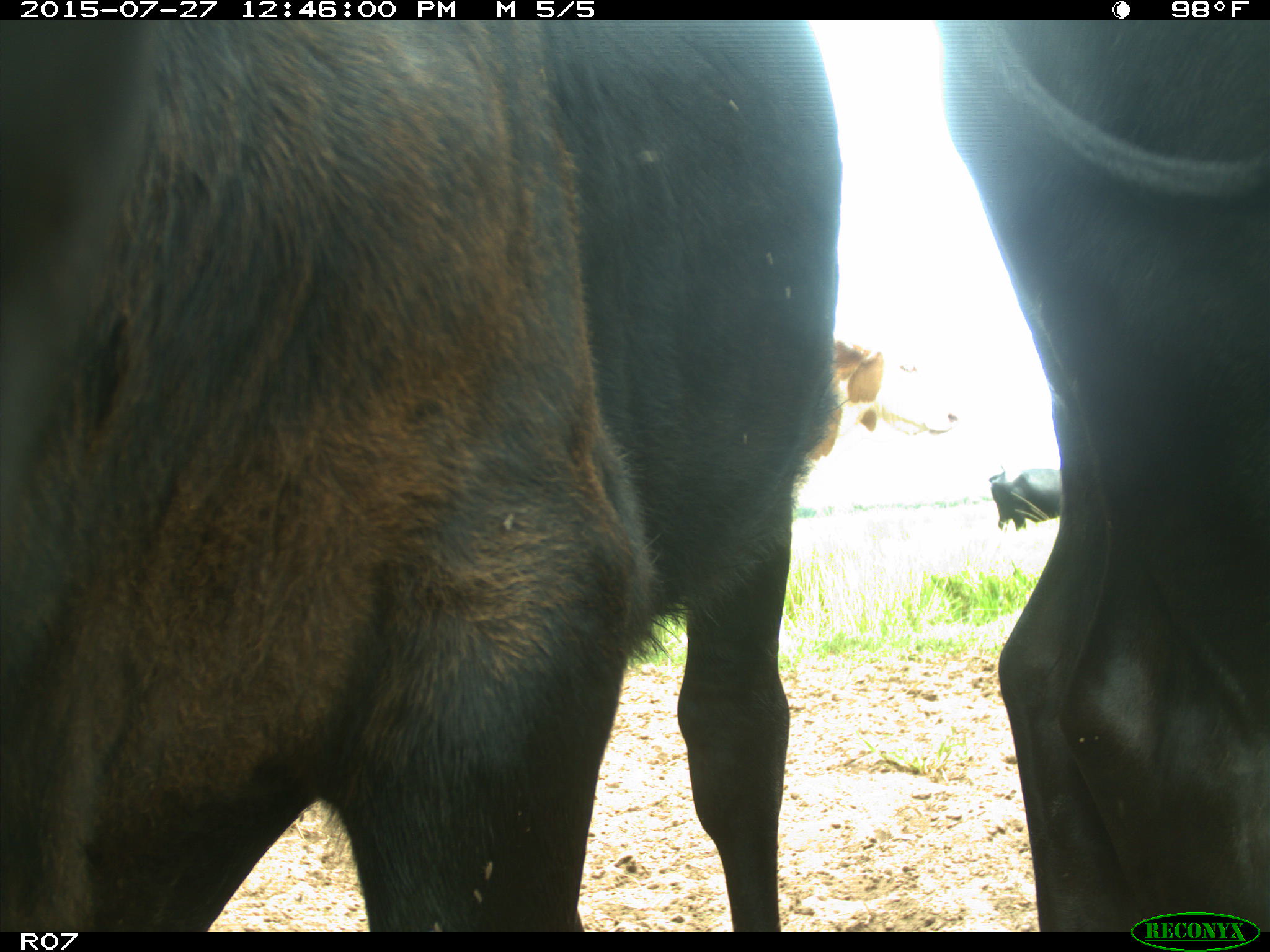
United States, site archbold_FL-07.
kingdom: Animalia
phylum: Chordata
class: Mammalia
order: Artiodactyla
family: Bovidae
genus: Bos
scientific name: Bos taurus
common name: domestic cow